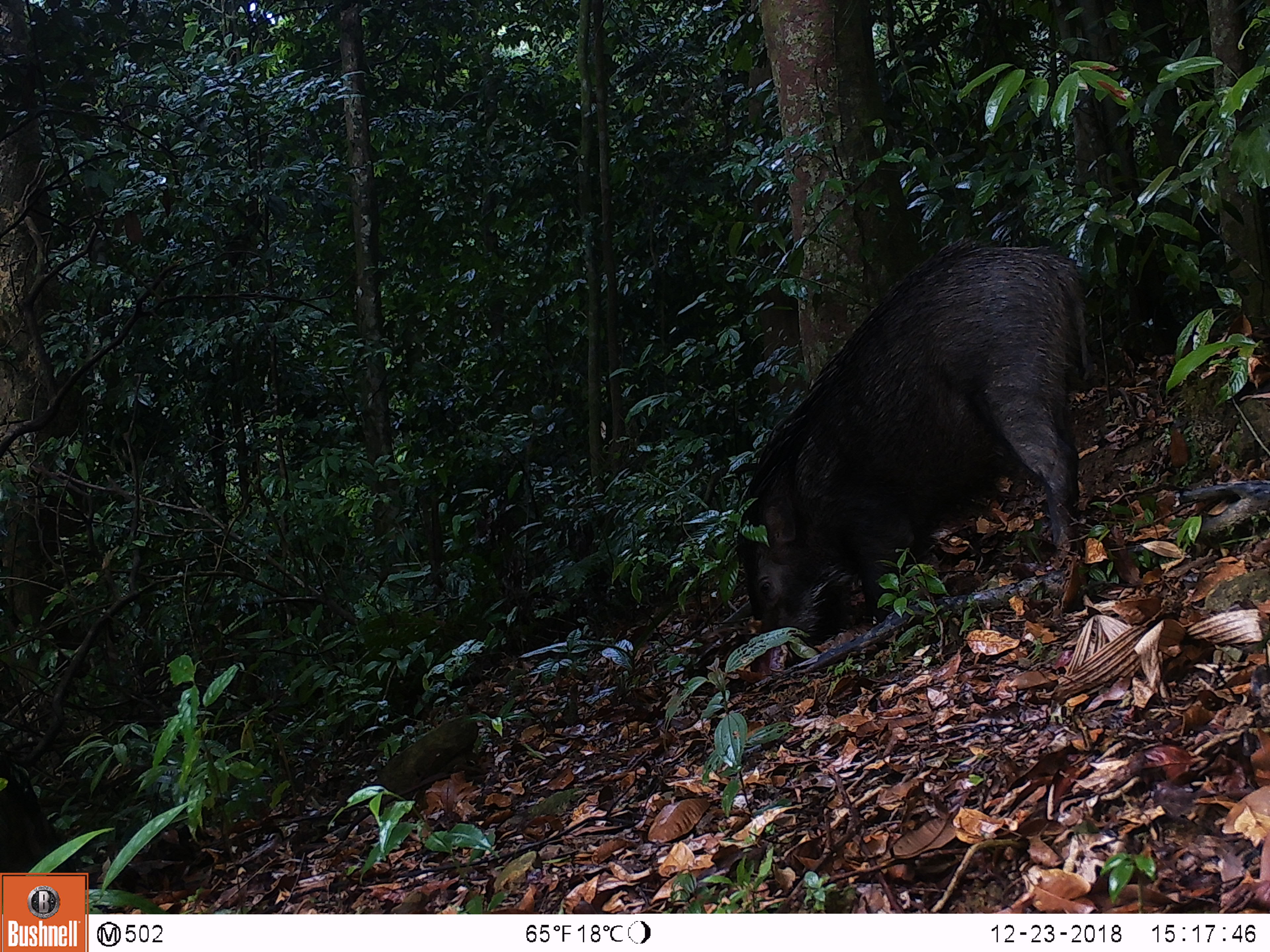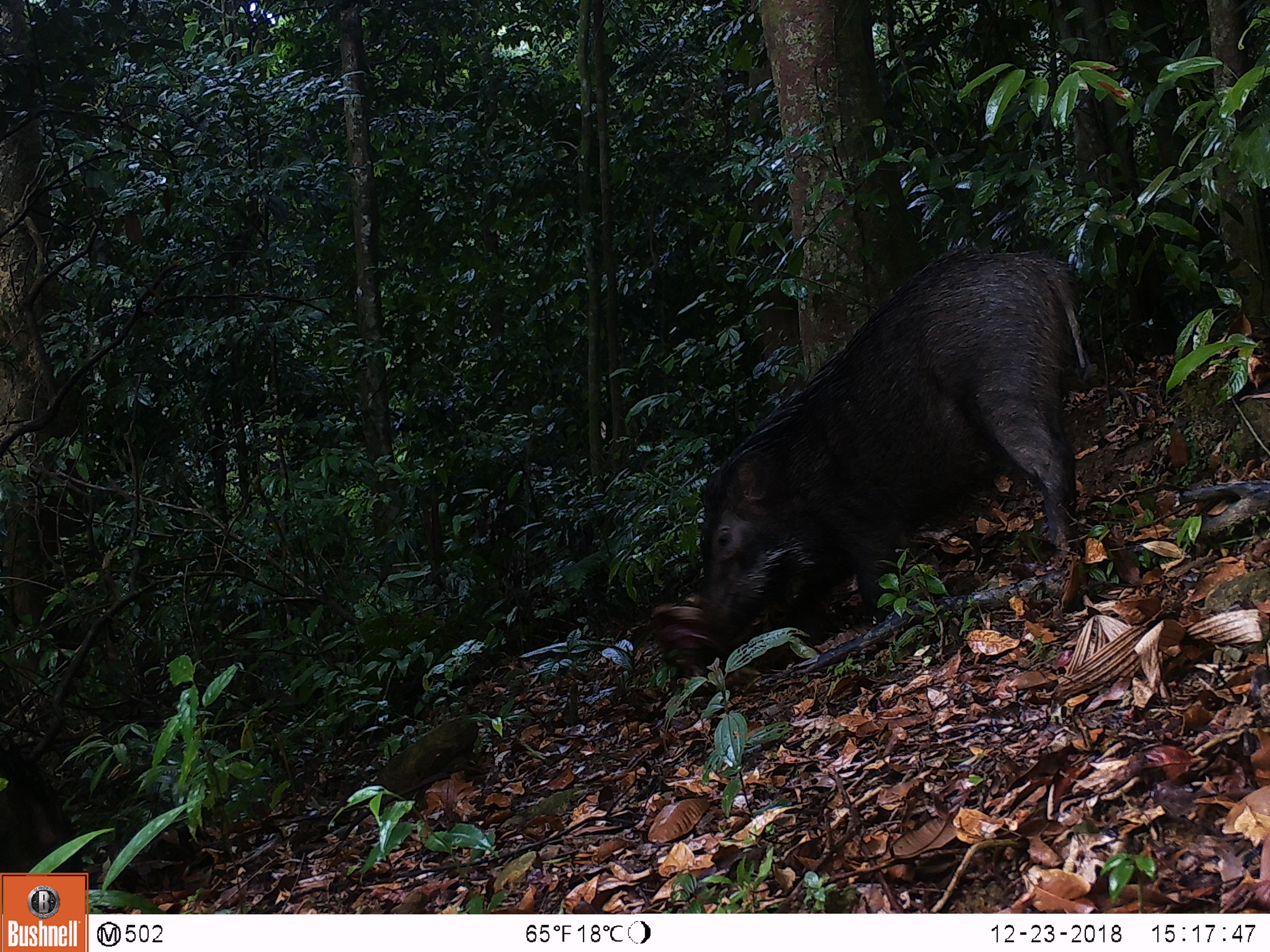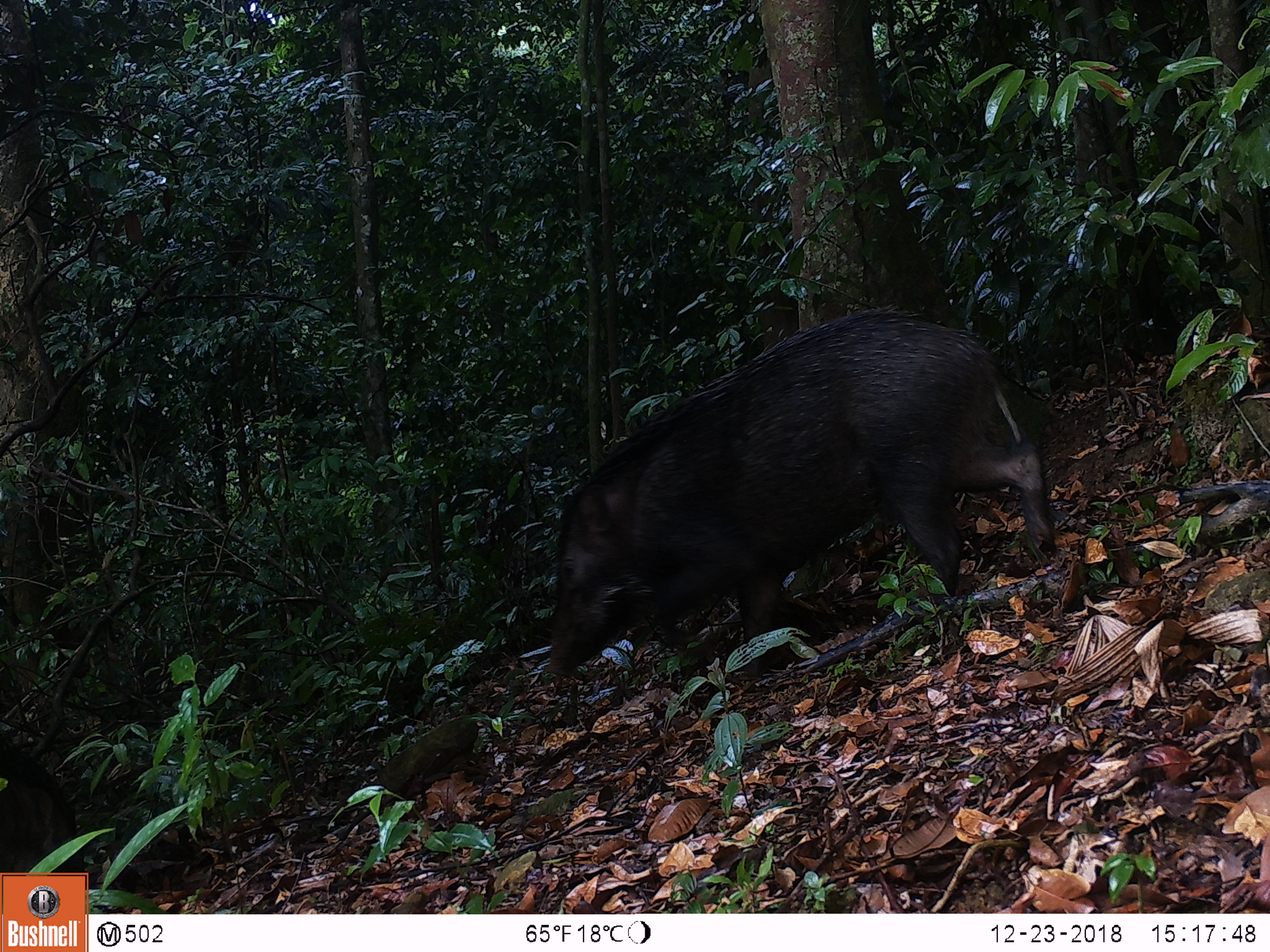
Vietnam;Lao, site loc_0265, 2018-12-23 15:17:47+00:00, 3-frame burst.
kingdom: Animalia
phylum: Chordata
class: Mammalia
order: Artiodactyla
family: Suidae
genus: Sus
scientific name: Sus scrofa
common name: eurasian wild pig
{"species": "eurasian wild pig (Sus scrofa)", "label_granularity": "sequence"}